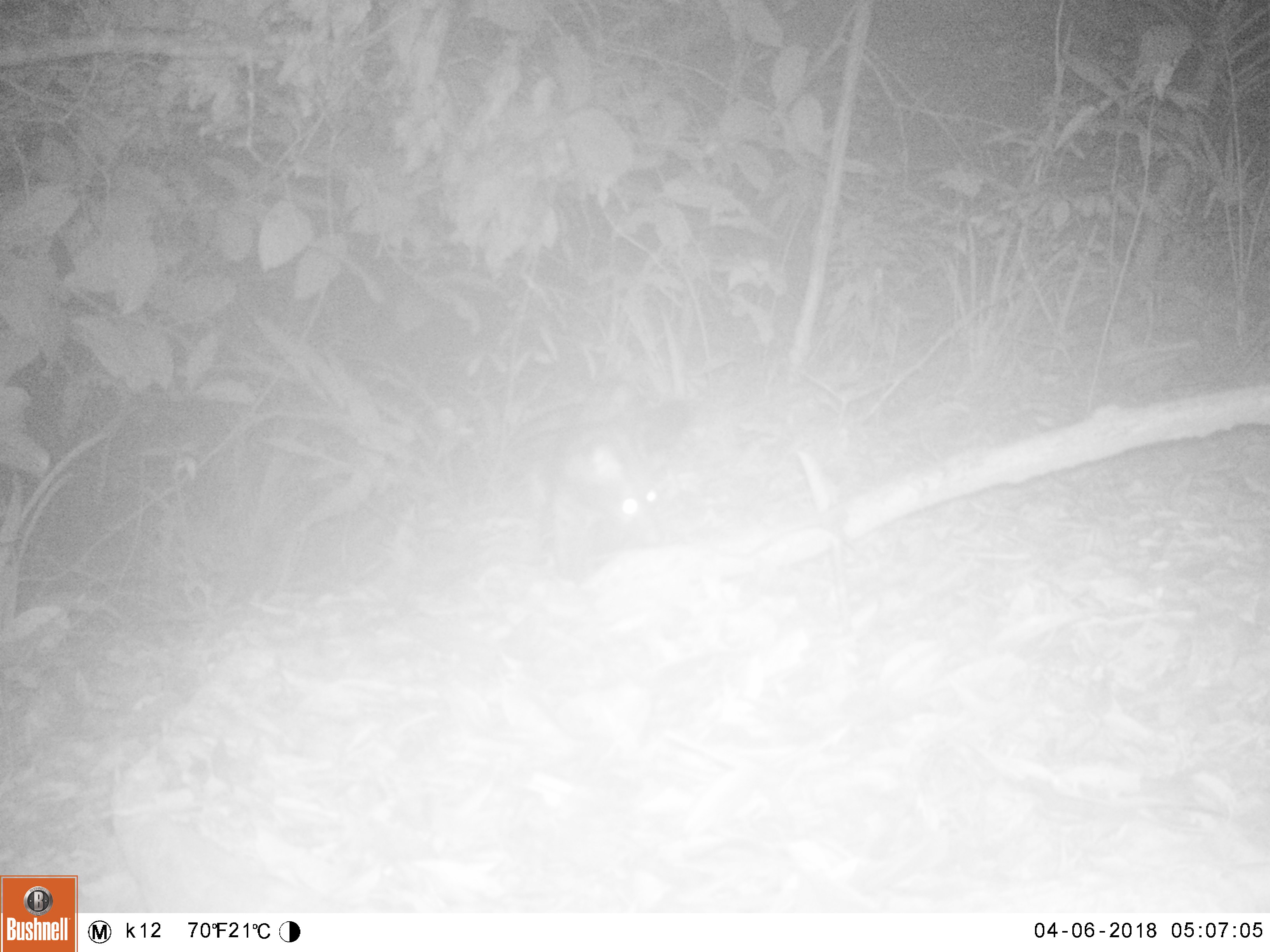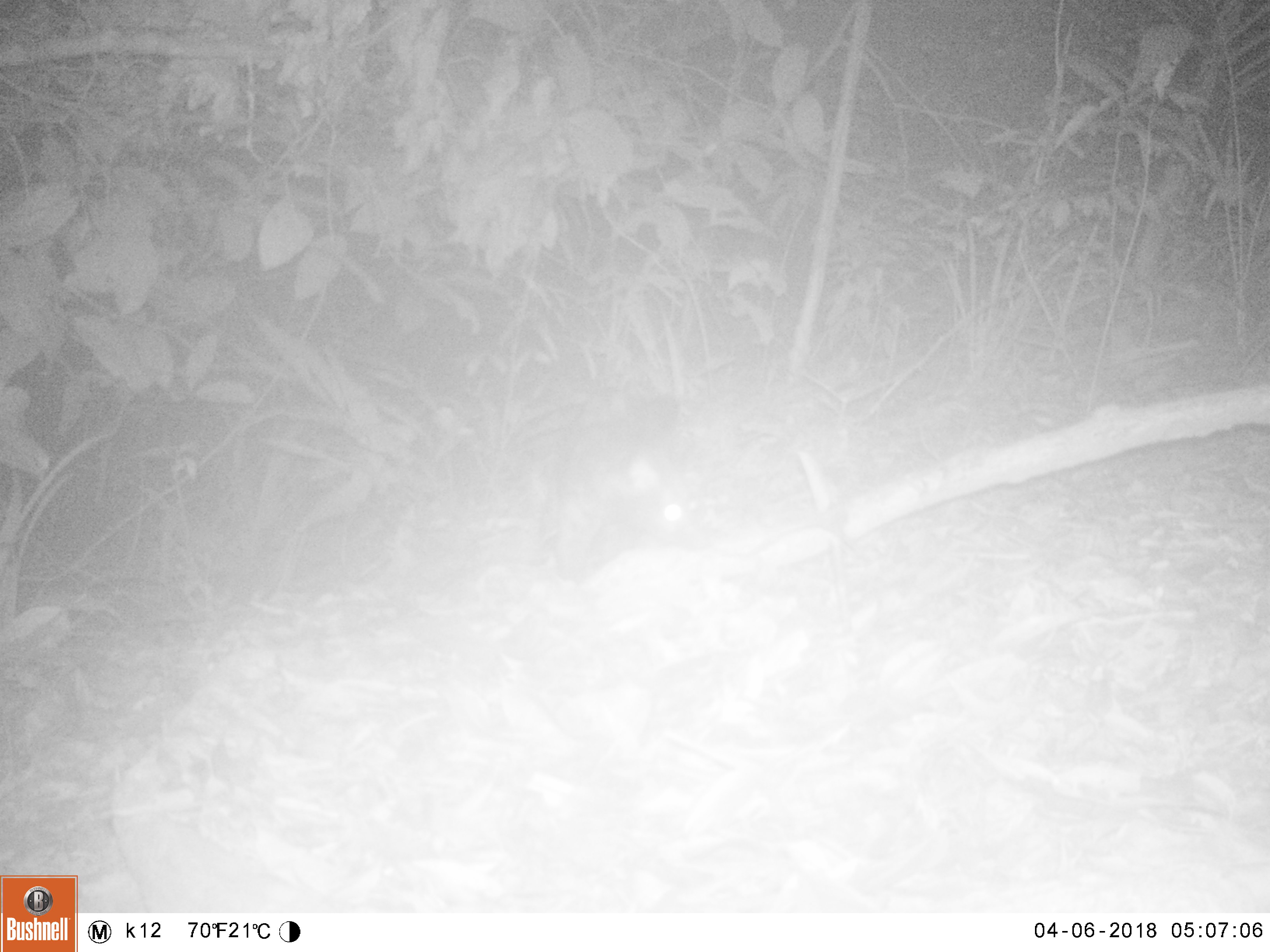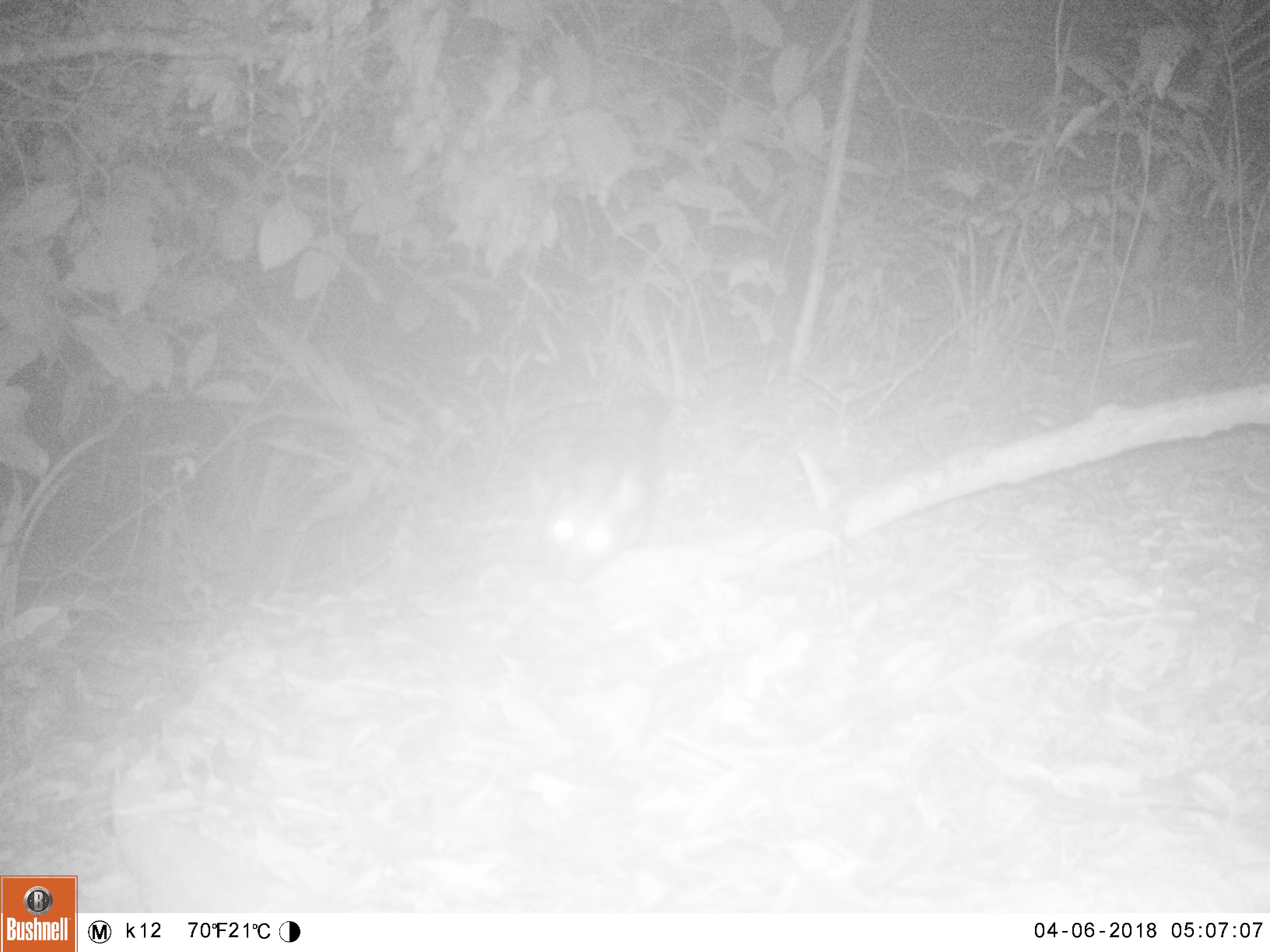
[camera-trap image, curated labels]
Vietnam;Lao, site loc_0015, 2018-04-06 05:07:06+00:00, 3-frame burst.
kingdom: Animalia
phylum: Chordata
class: Mammalia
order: Carnivora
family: Viverridae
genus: Paradoxurus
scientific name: Paradoxurus hermaphroditus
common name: common palm civet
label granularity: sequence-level